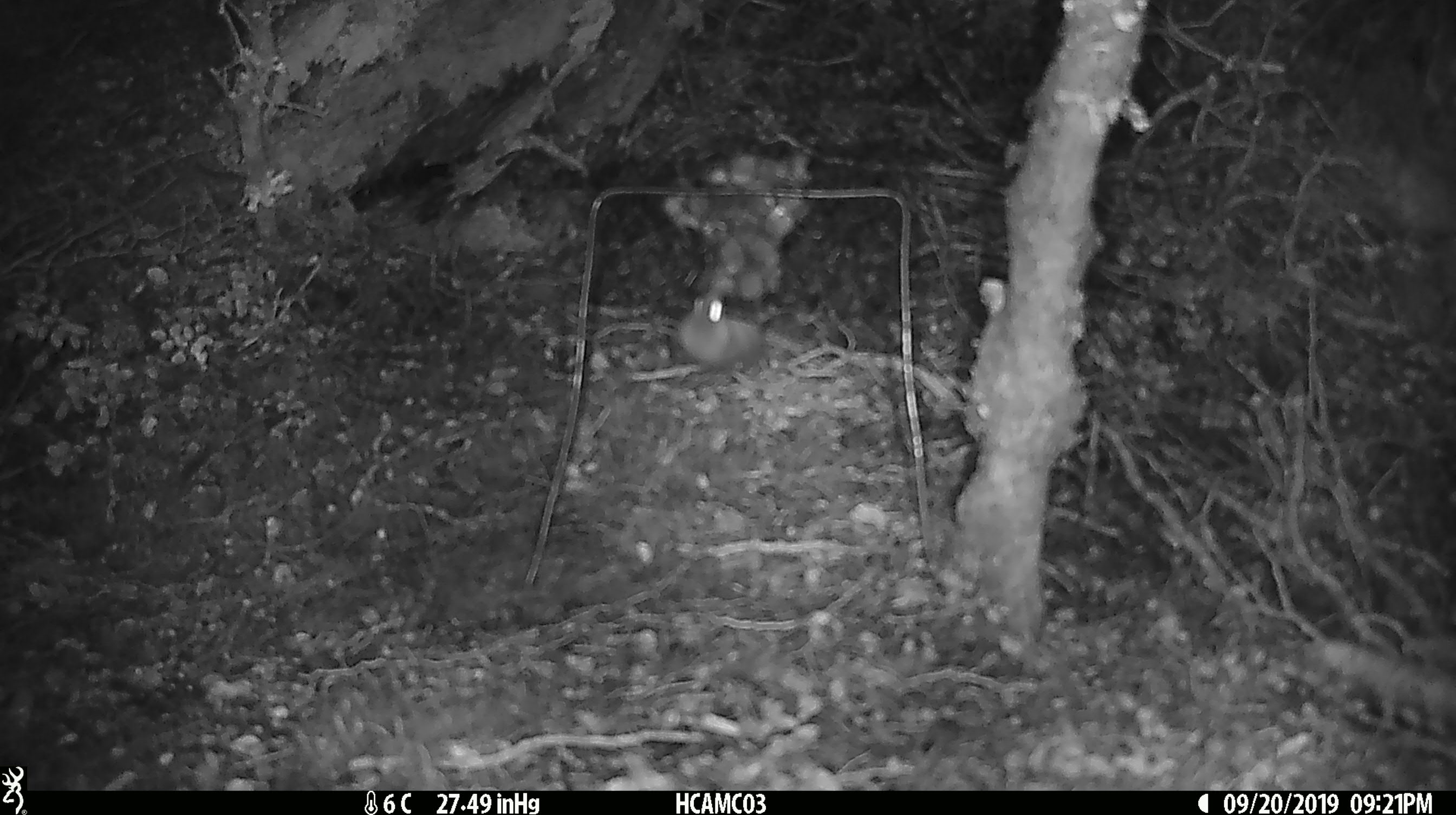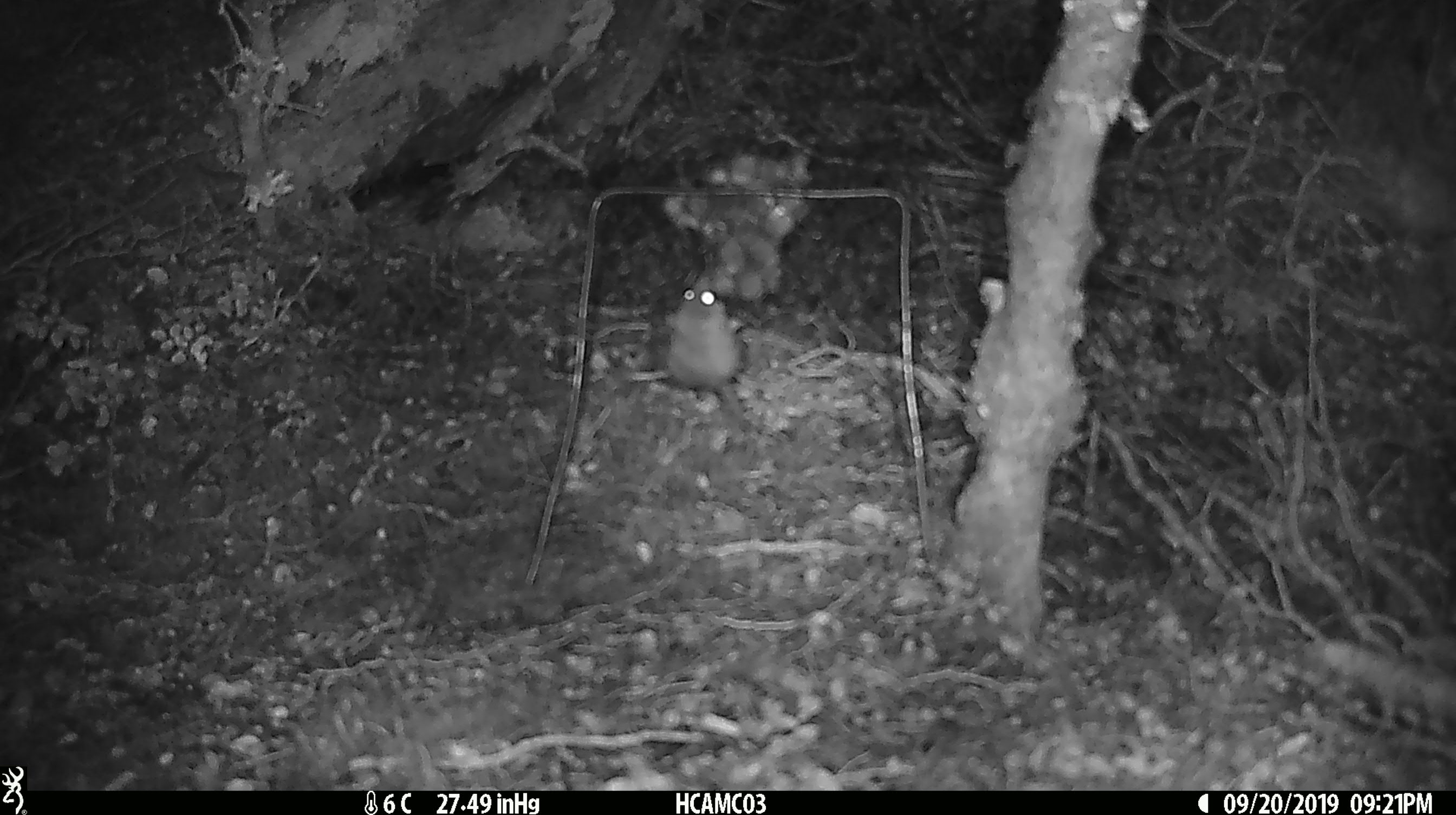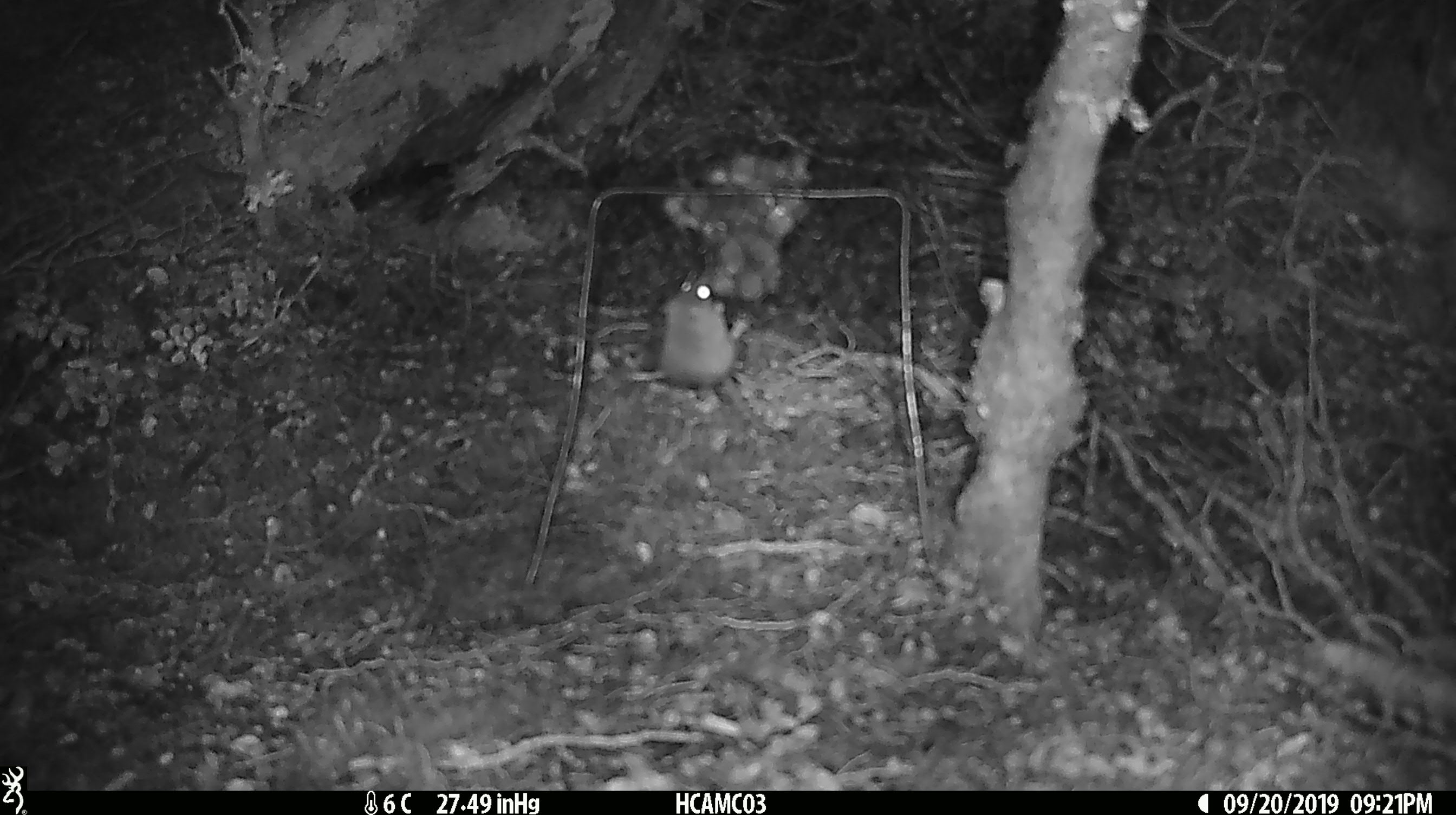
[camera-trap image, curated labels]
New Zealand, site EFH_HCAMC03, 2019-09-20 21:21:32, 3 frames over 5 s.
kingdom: Animalia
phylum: Chordata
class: Mammalia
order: Rodentia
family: Muridae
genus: Mus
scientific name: Mus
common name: mouse